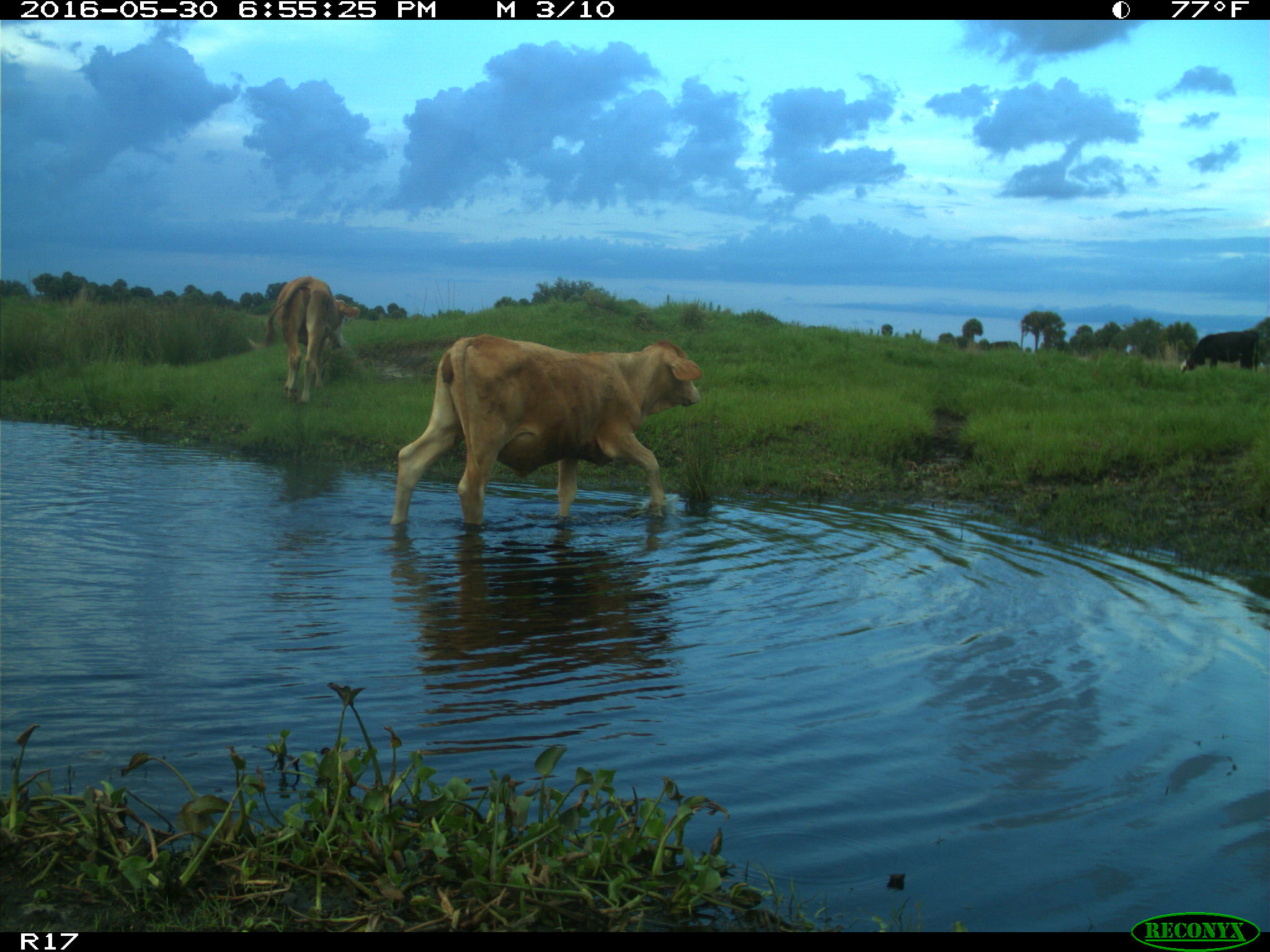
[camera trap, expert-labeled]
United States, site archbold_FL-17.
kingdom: Animalia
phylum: Chordata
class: Mammalia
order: Artiodactyla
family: Bovidae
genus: Bos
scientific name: Bos taurus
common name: domestic cow